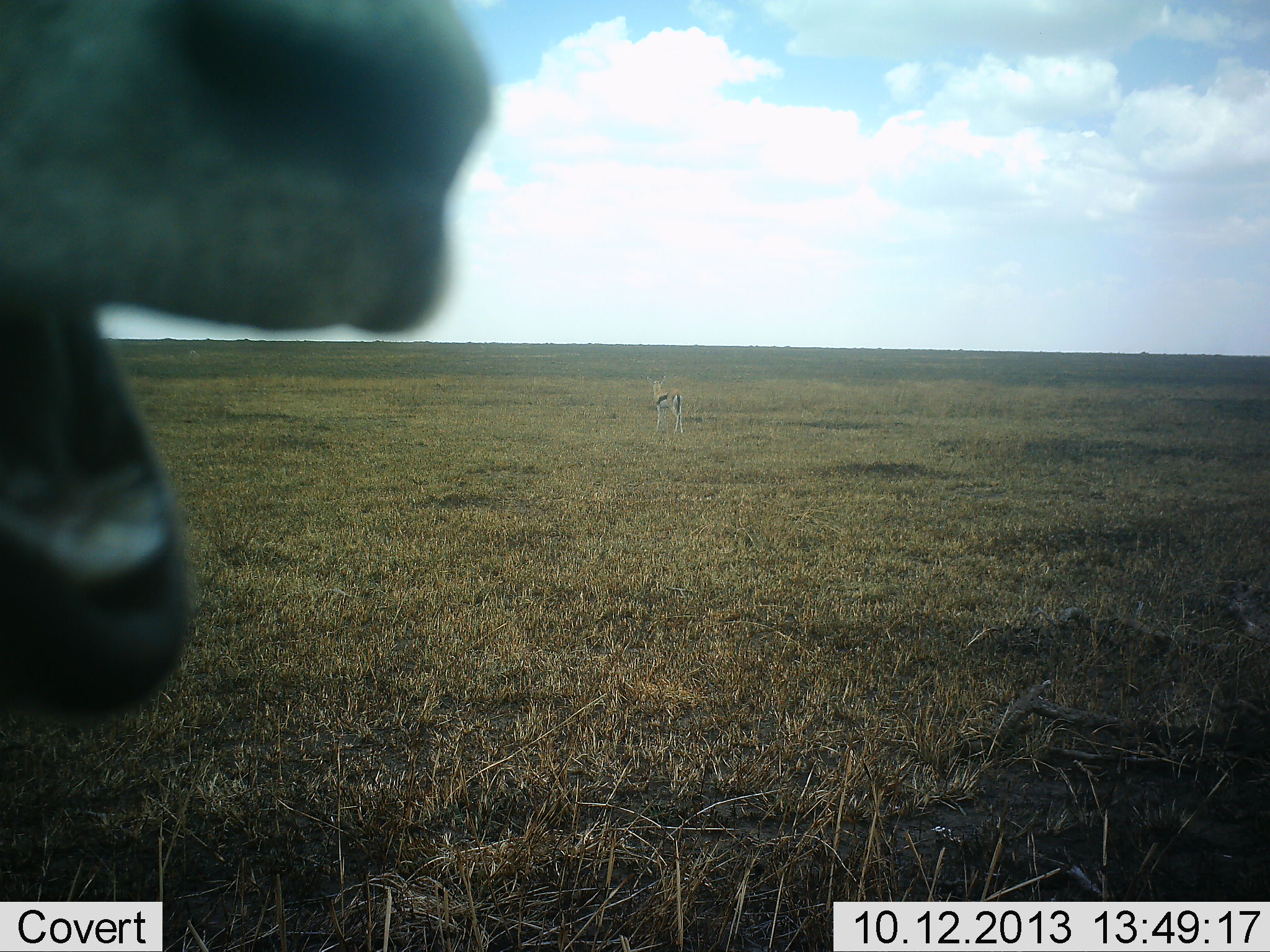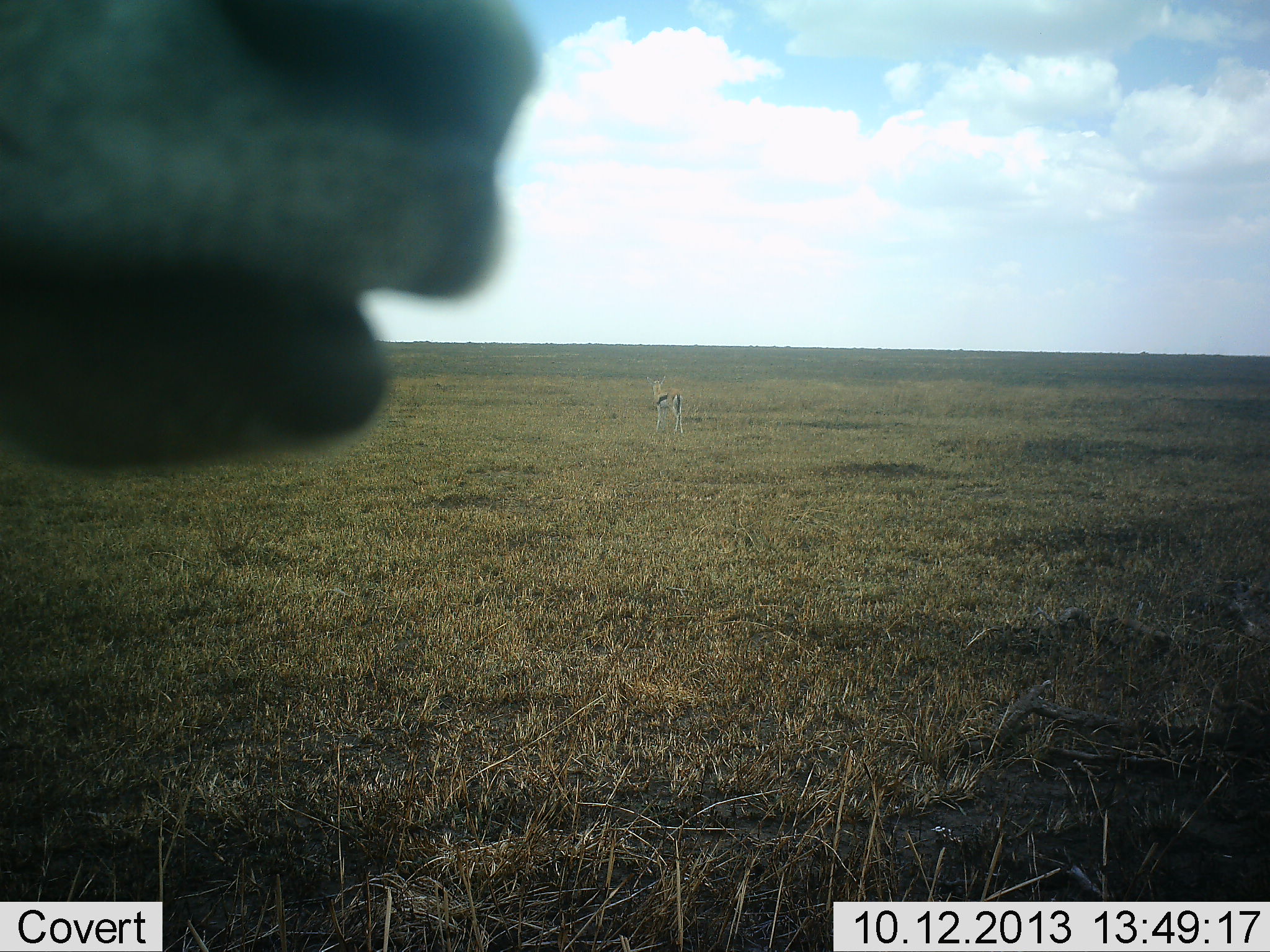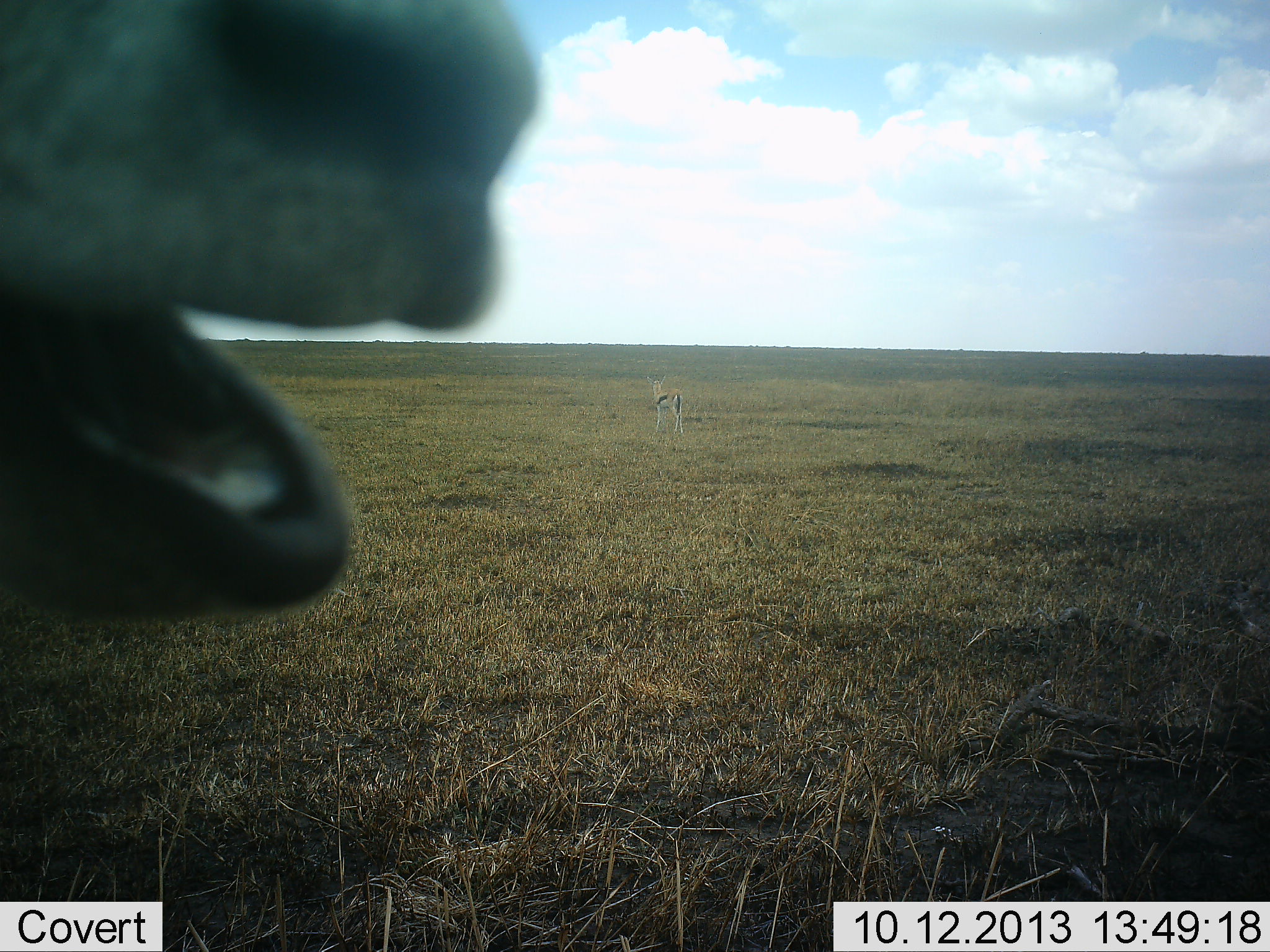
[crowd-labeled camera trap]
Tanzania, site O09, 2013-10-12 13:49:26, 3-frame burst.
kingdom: Animalia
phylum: Chordata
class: Mammalia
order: Artiodactyla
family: Bovidae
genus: Eudorcas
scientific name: Eudorcas thomsonii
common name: thomson's gazelle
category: gazellethomsons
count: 2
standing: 100%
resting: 0%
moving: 0%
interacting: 6%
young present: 0%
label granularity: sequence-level